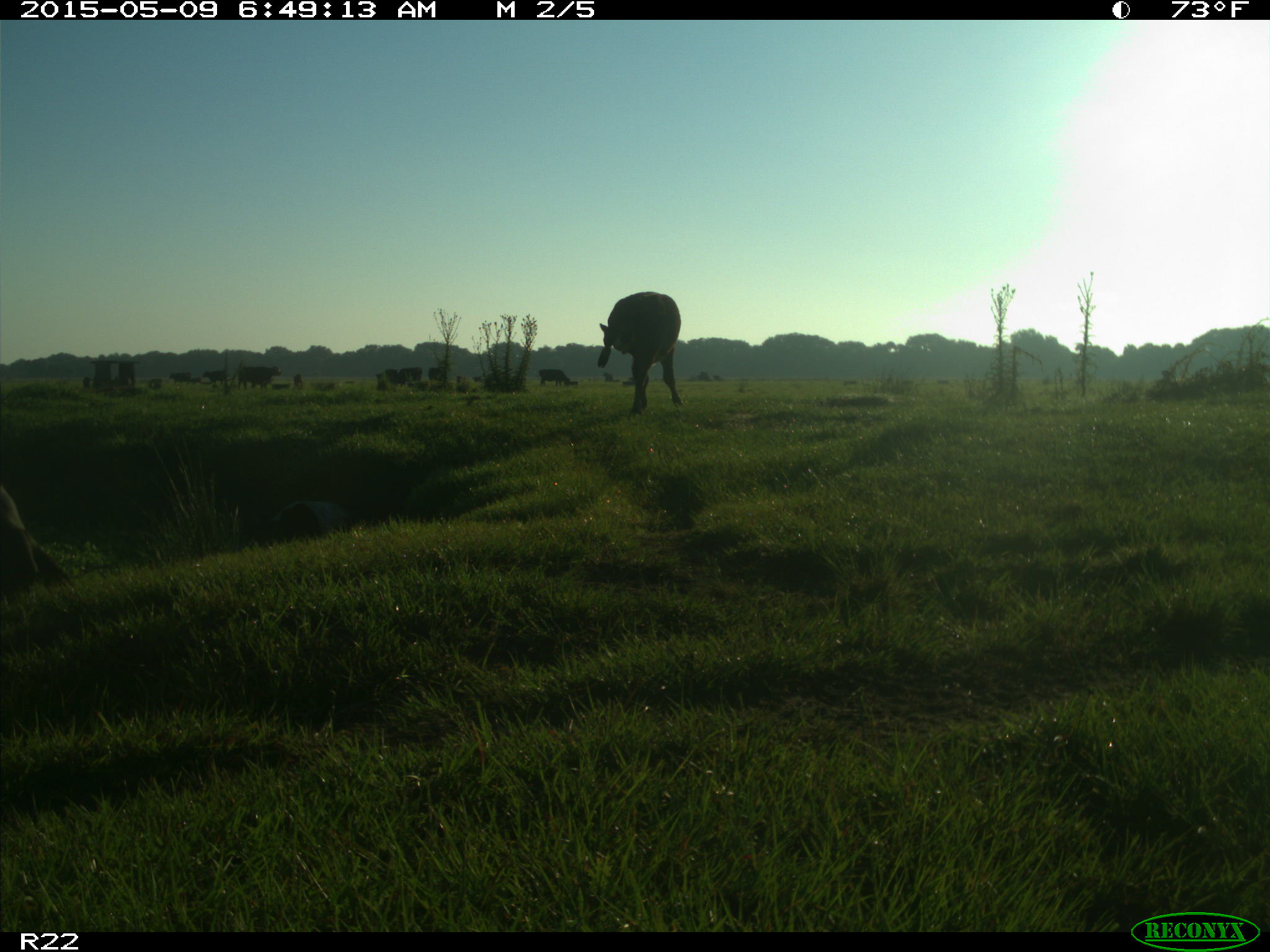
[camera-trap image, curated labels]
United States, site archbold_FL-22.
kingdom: Animalia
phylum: Chordata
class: Mammalia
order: Artiodactyla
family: Bovidae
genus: Bos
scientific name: Bos taurus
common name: domestic cow